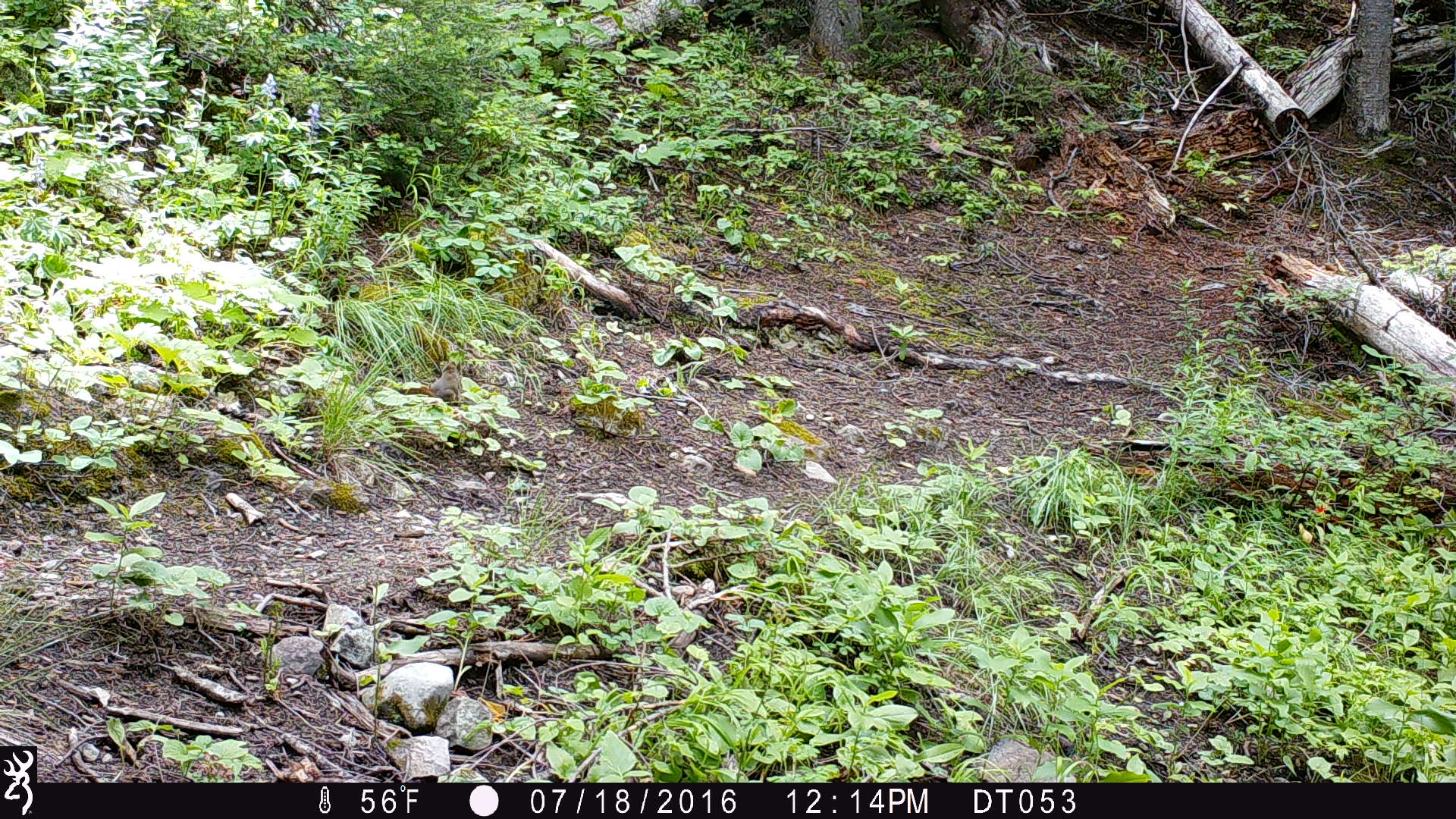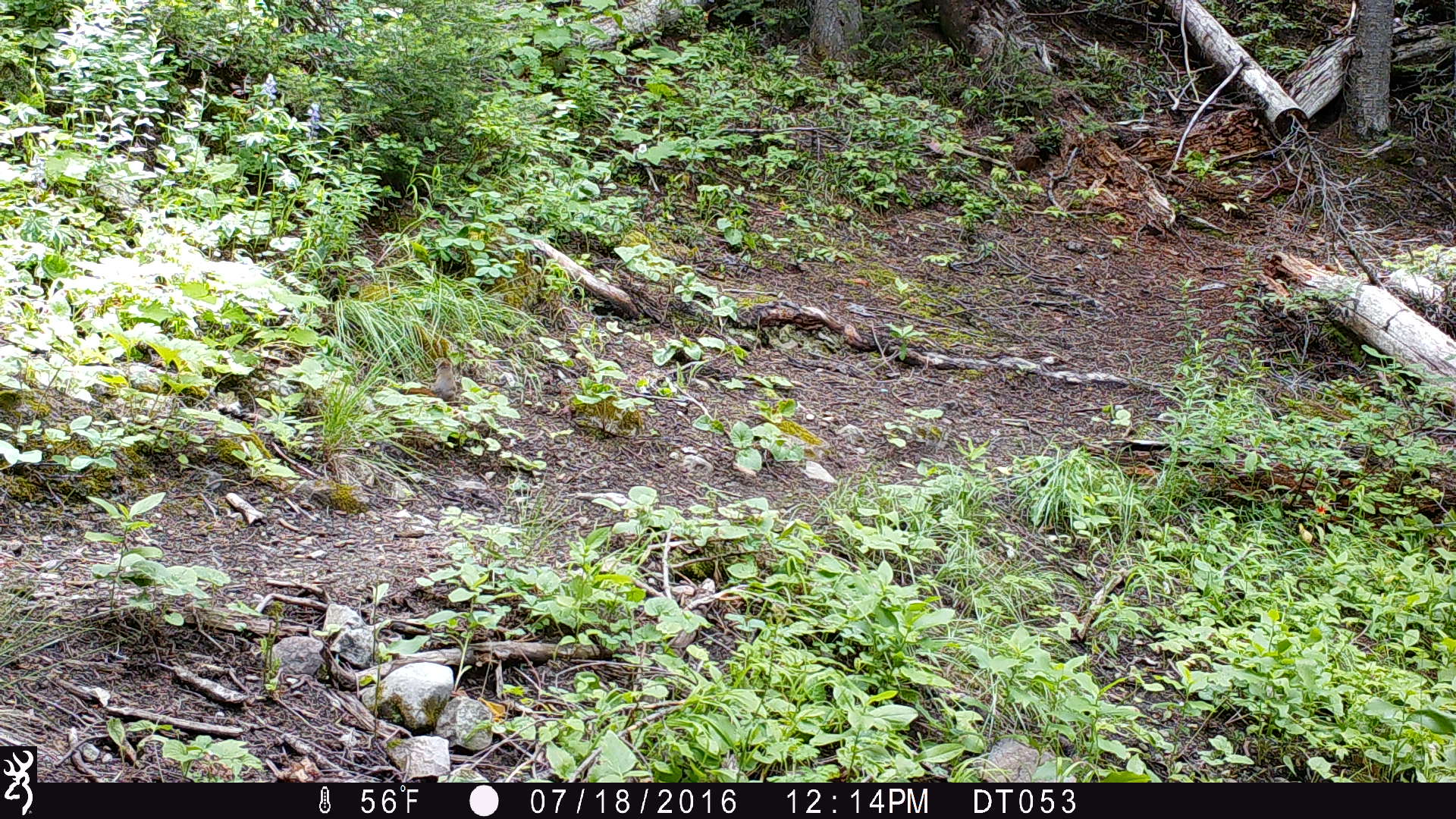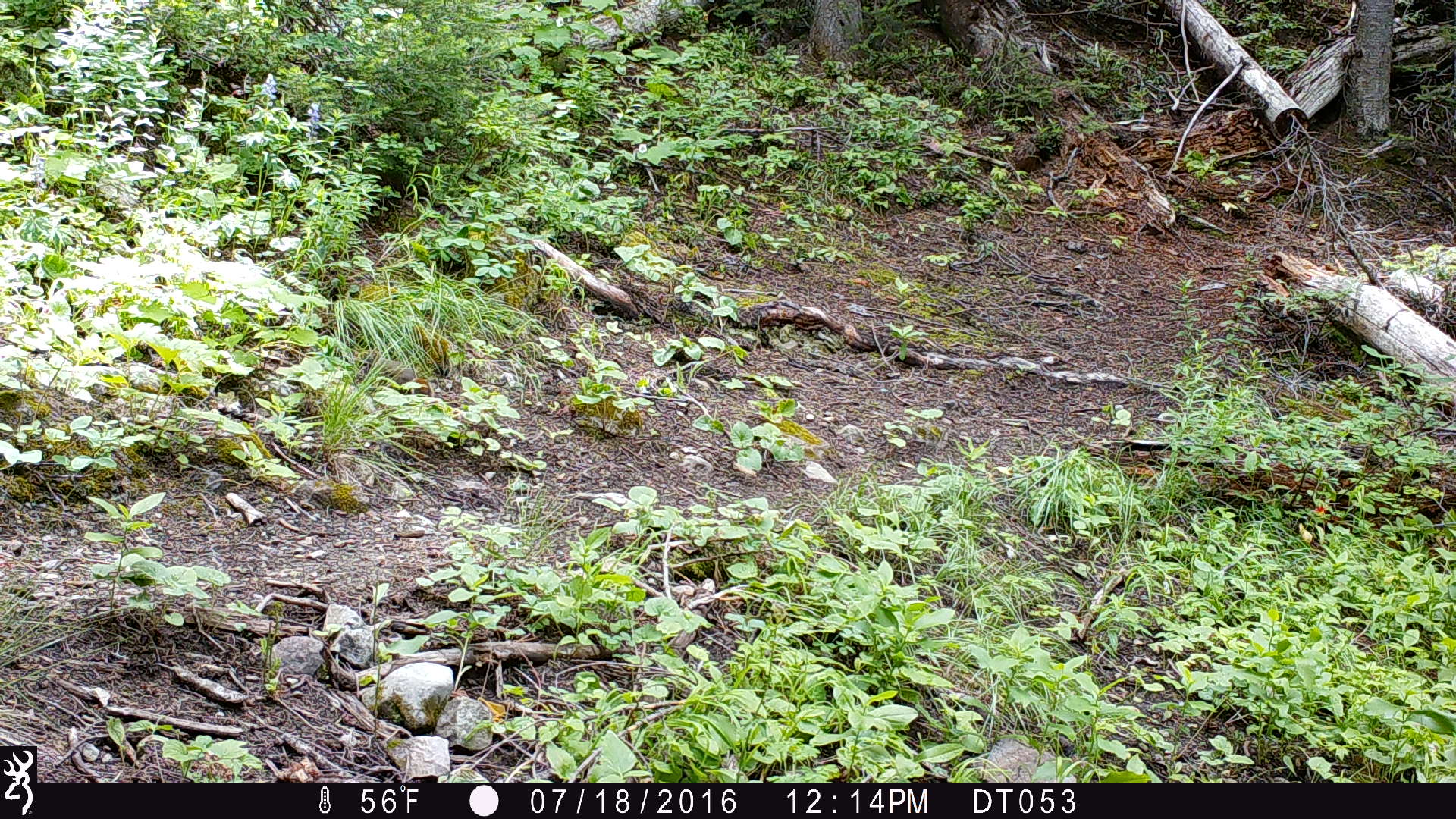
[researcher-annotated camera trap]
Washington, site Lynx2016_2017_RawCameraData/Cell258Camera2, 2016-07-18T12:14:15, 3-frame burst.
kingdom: Animalia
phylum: Chordata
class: Mammalia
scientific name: Mammalia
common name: small mammal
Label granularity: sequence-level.